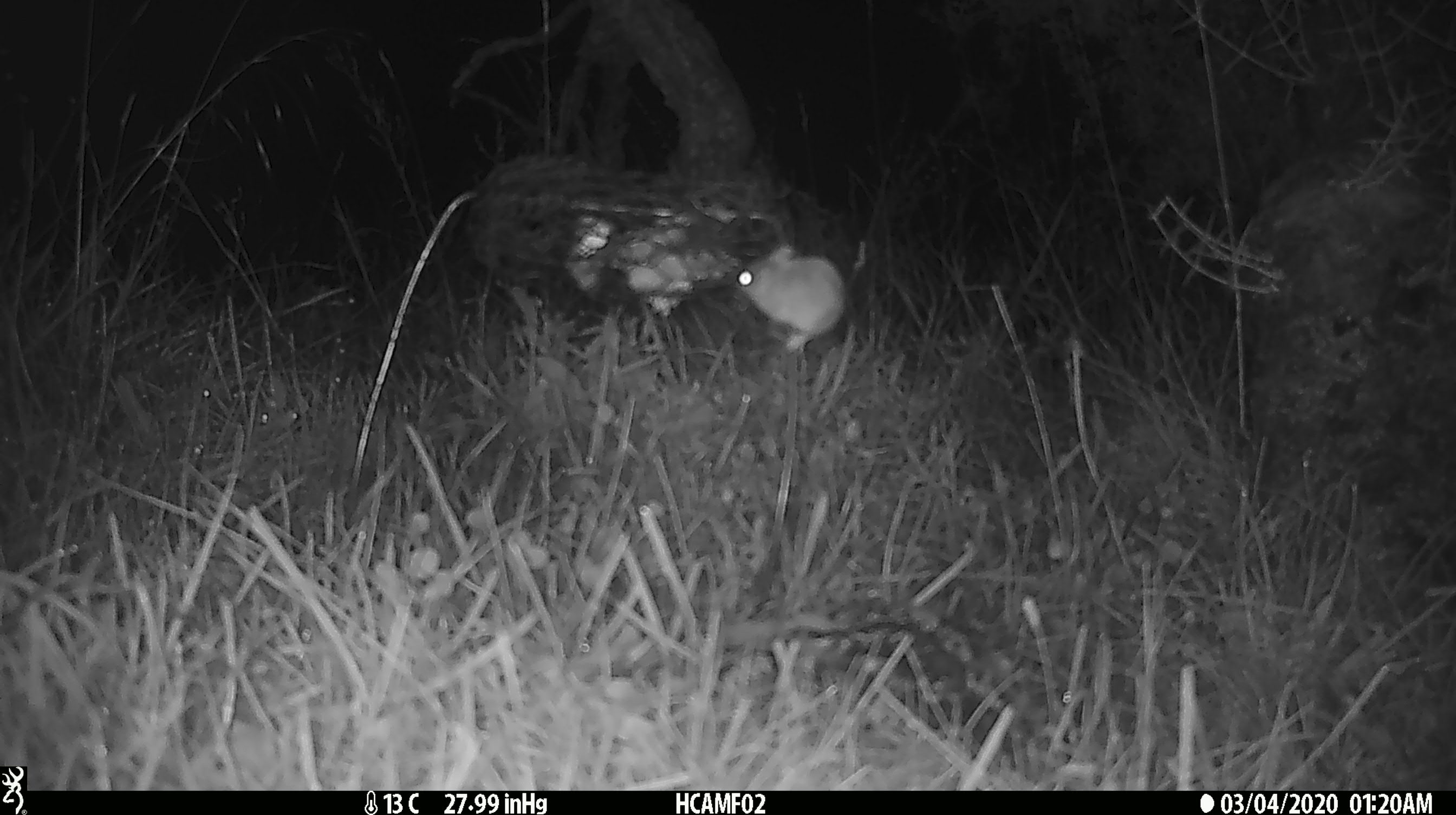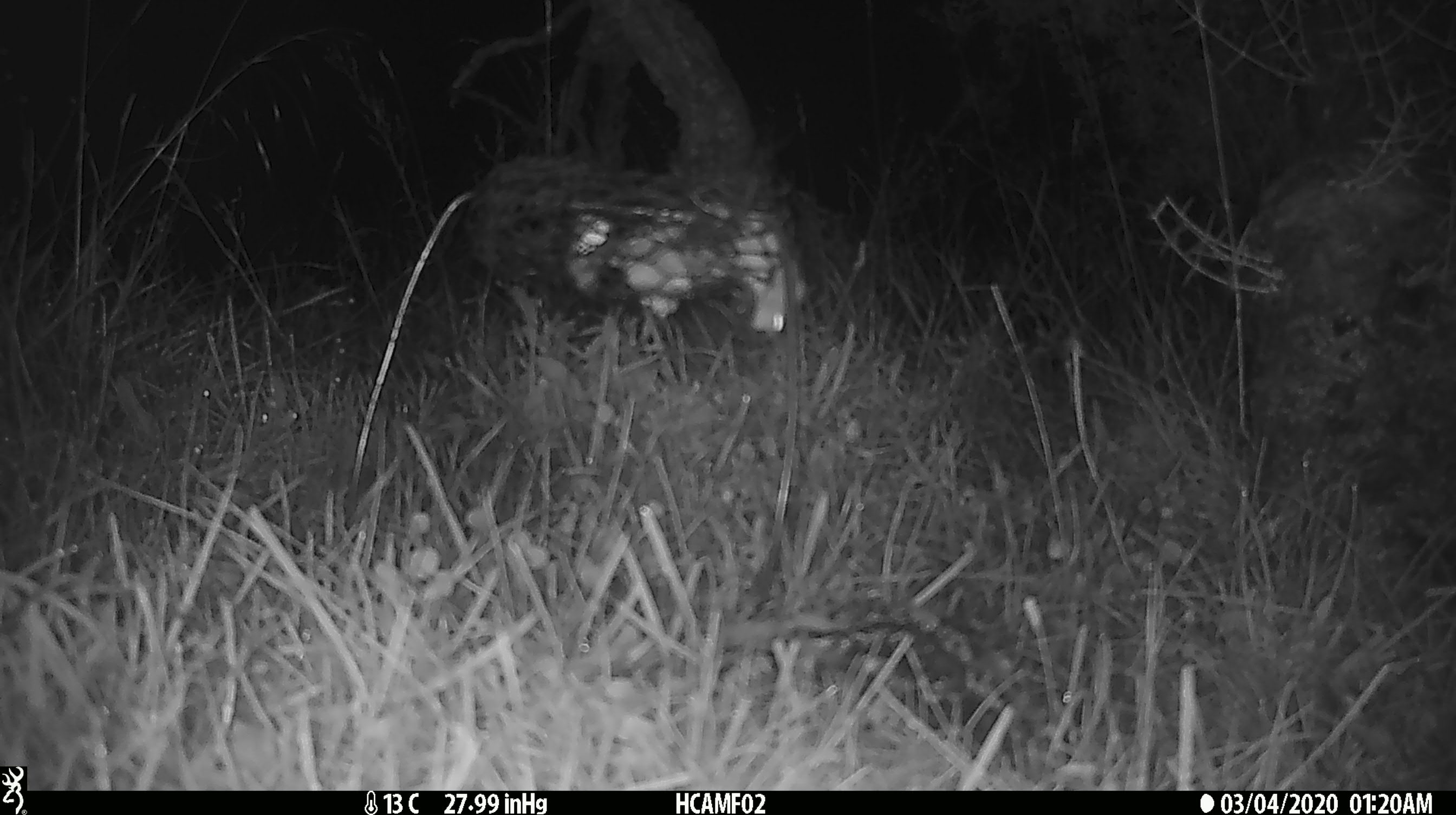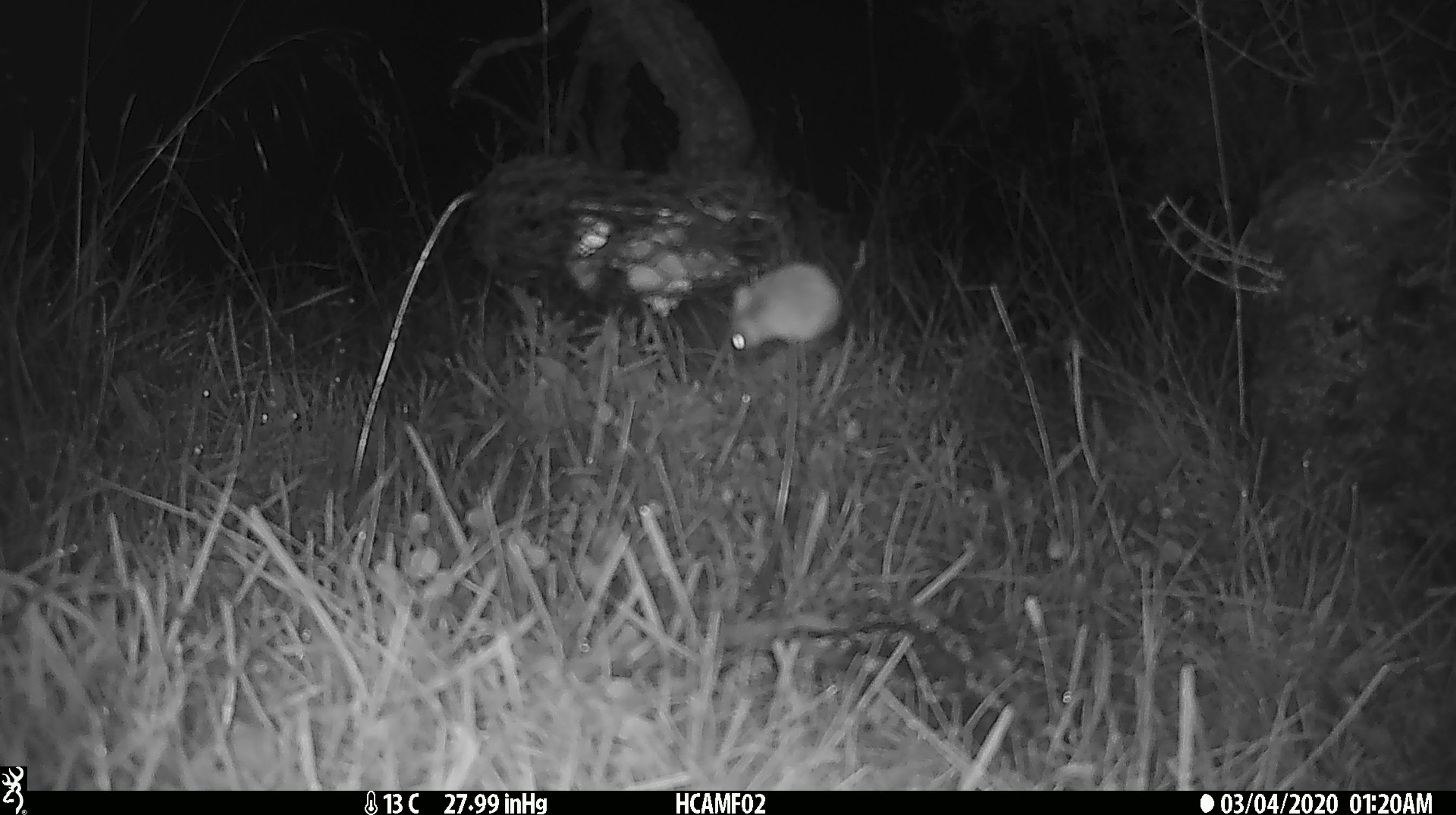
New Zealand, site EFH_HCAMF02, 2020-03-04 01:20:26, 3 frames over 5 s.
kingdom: Animalia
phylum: Chordata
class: Mammalia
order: Rodentia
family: Muridae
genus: Mus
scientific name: Mus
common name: mouse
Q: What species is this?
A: Mouse (Mus).